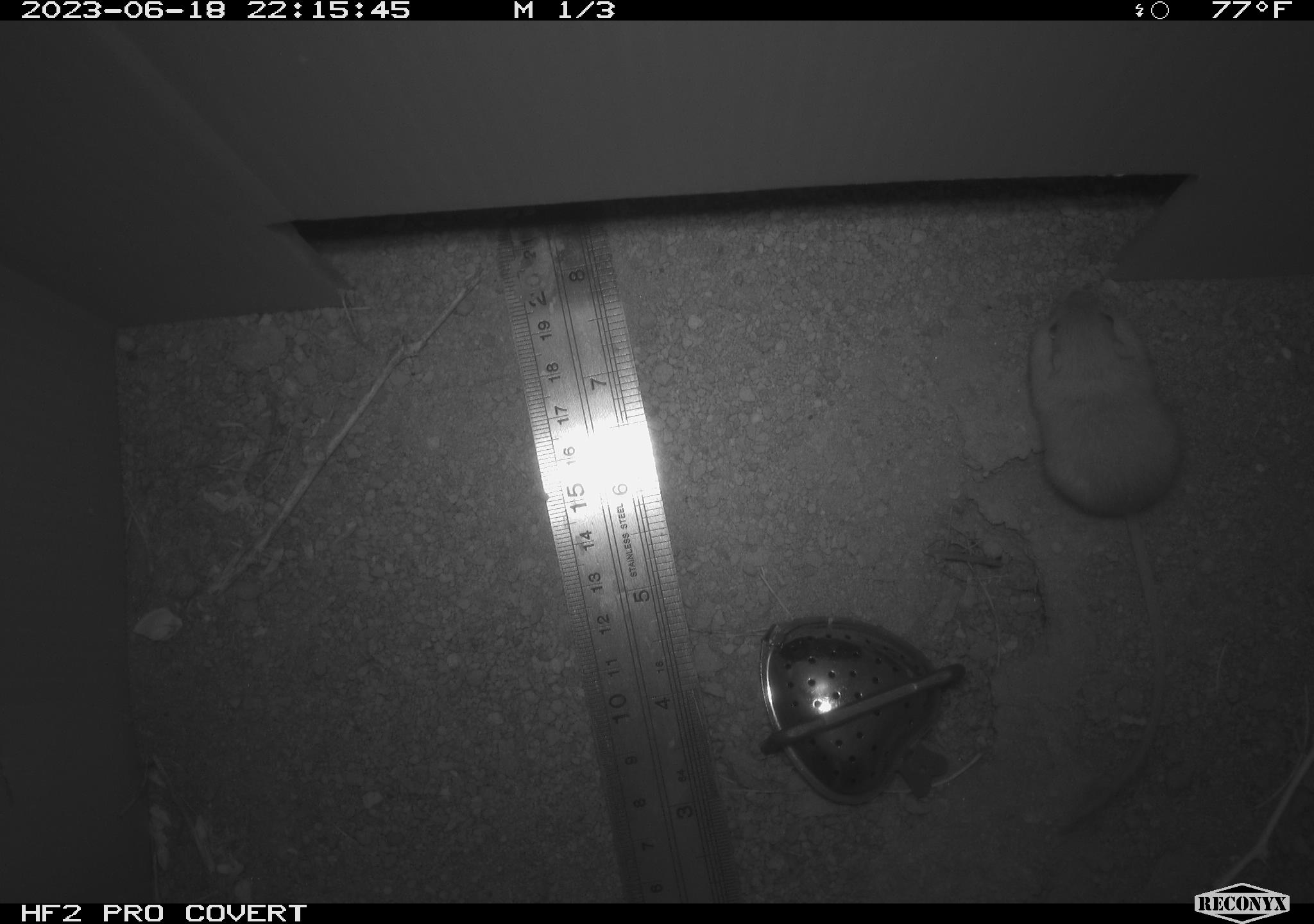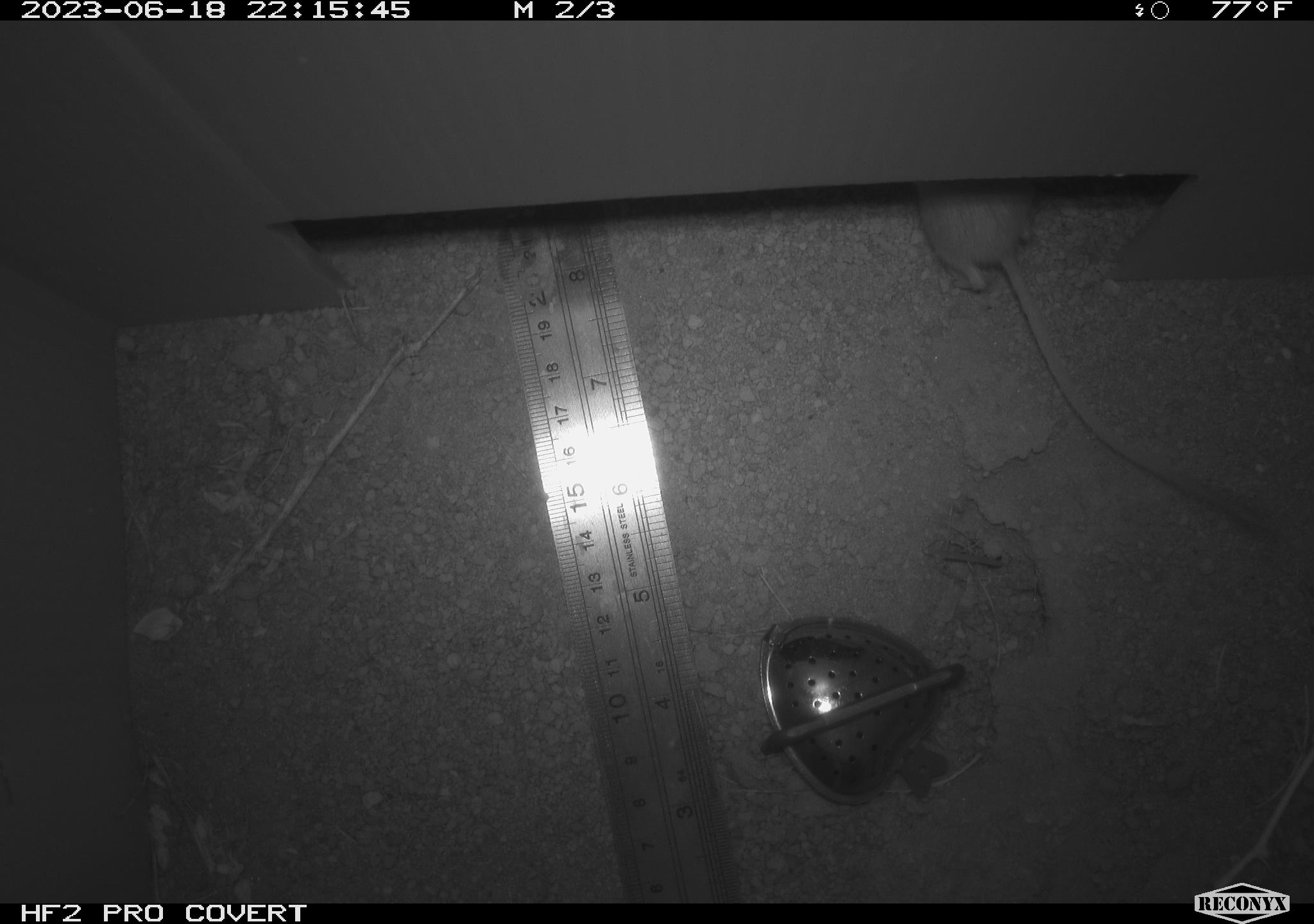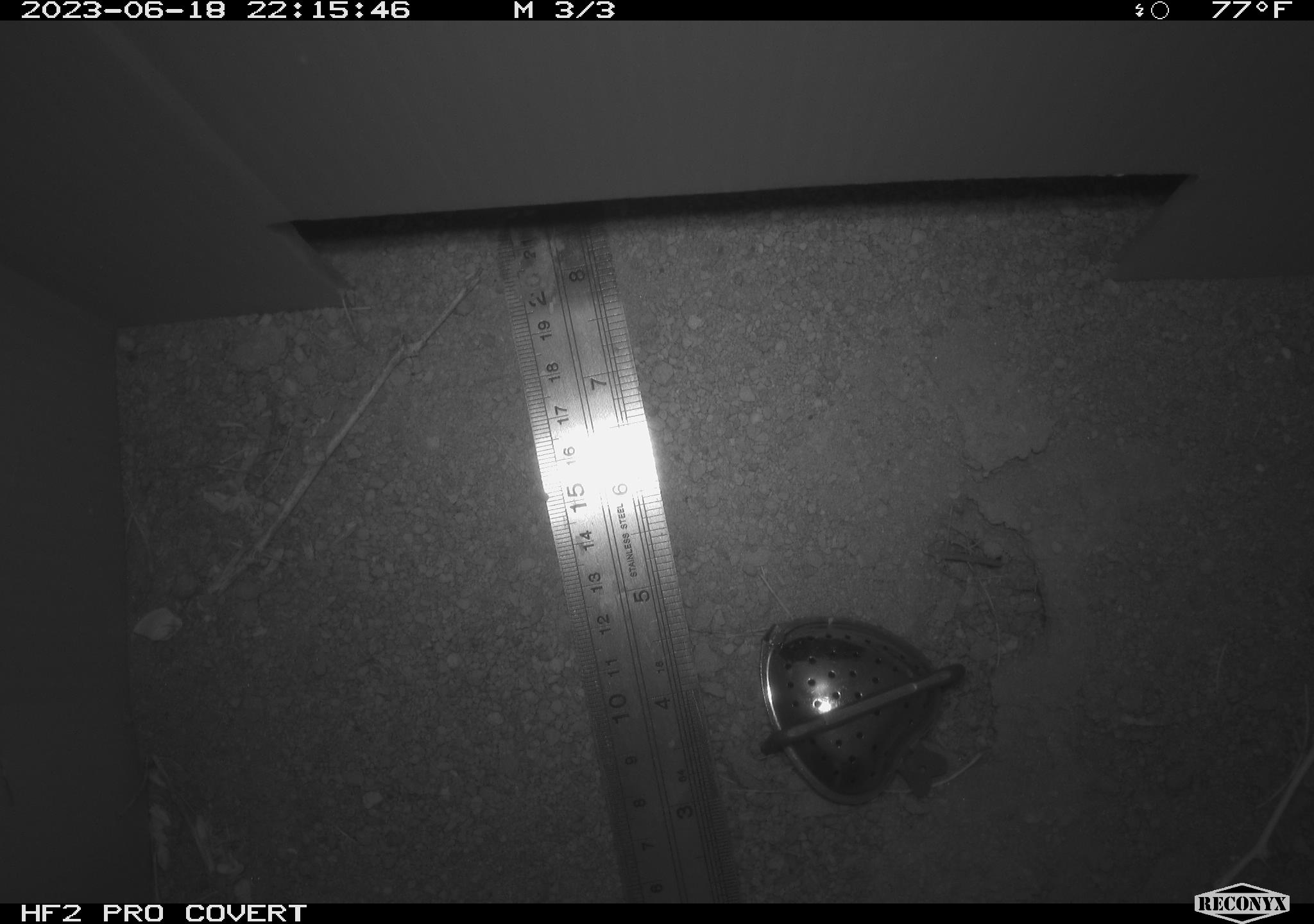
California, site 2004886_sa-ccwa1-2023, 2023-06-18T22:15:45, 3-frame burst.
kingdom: Animalia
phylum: Chordata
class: Mammalia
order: Rodentia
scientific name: Rodentia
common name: mouse species